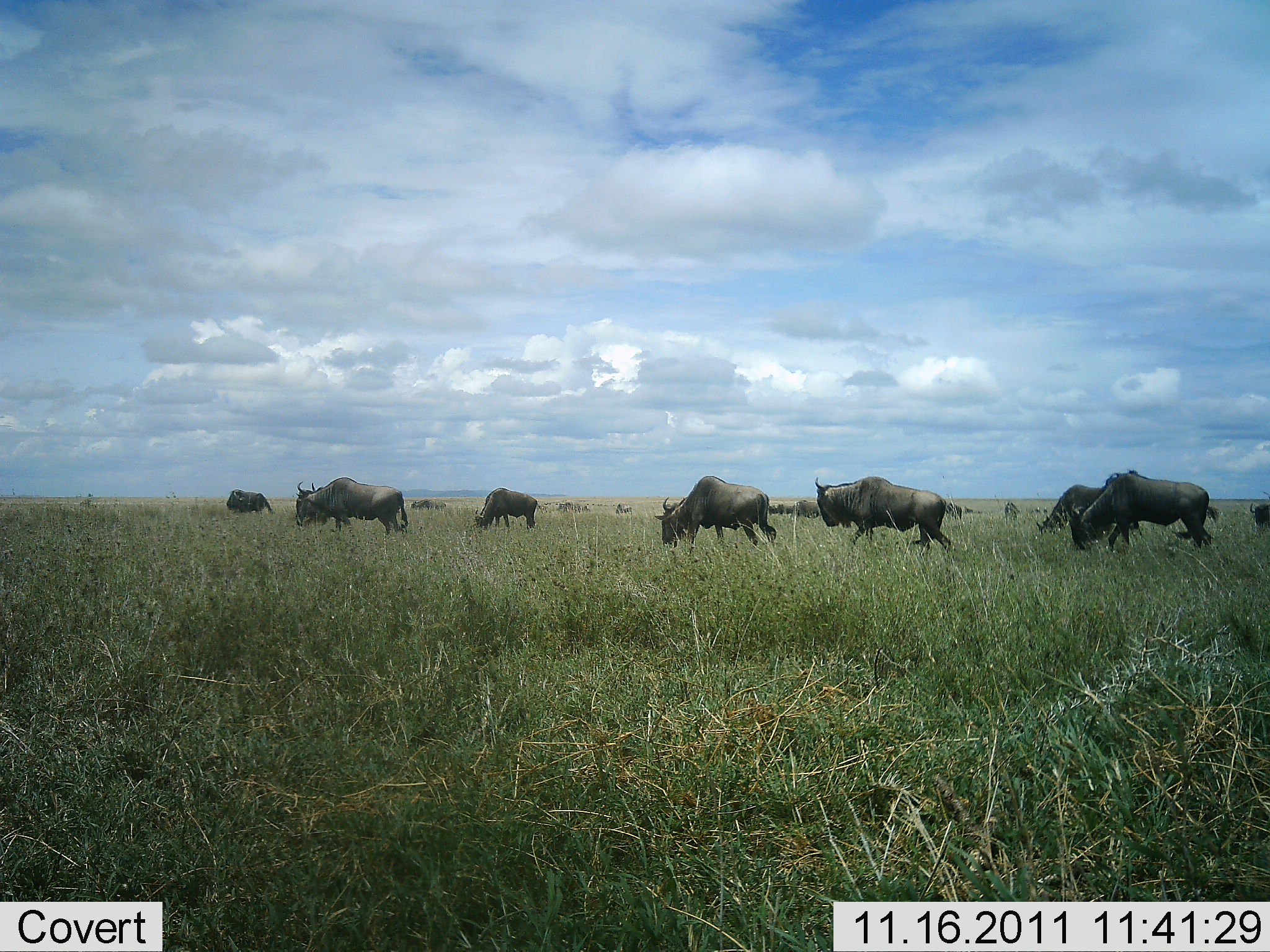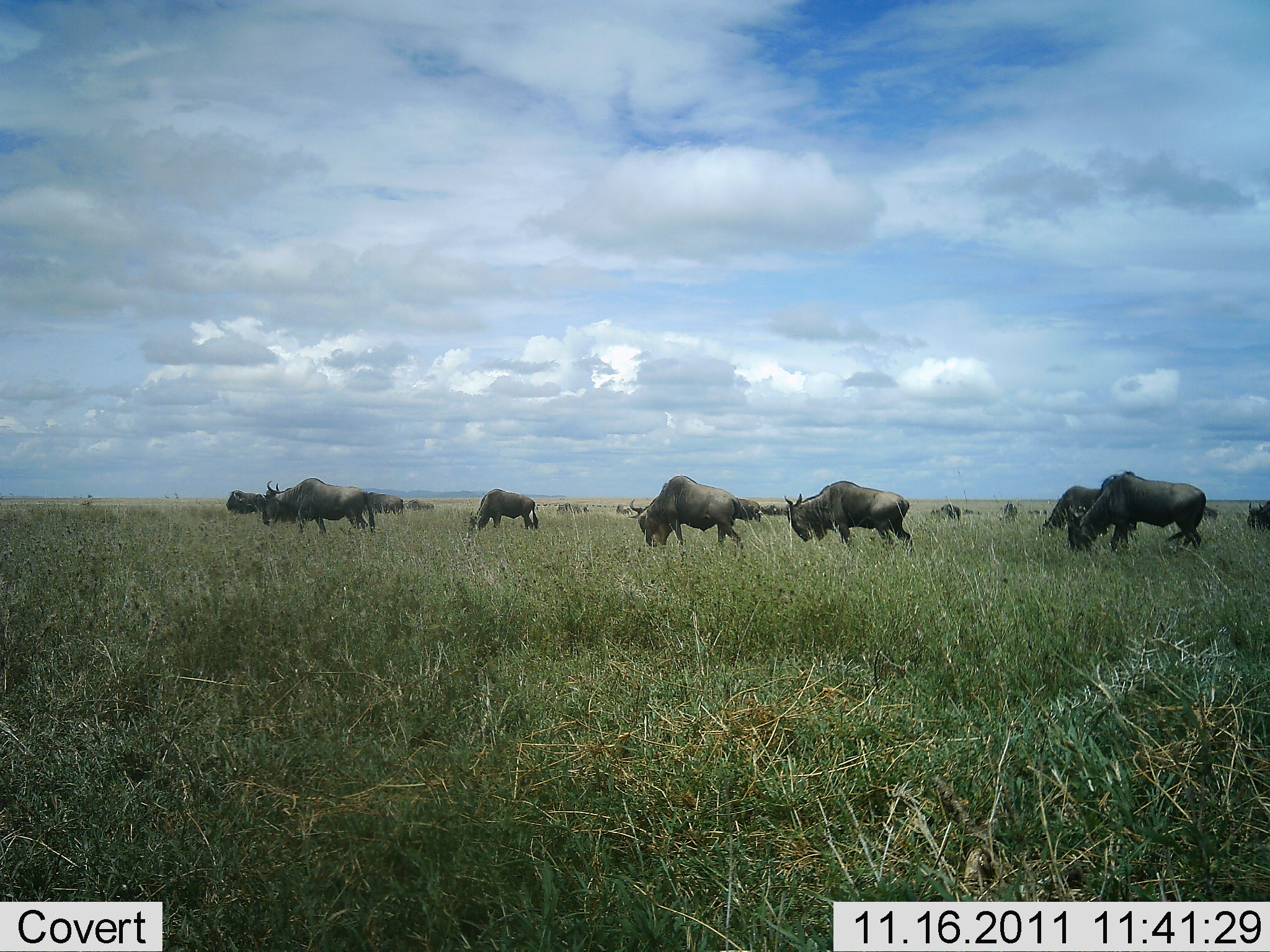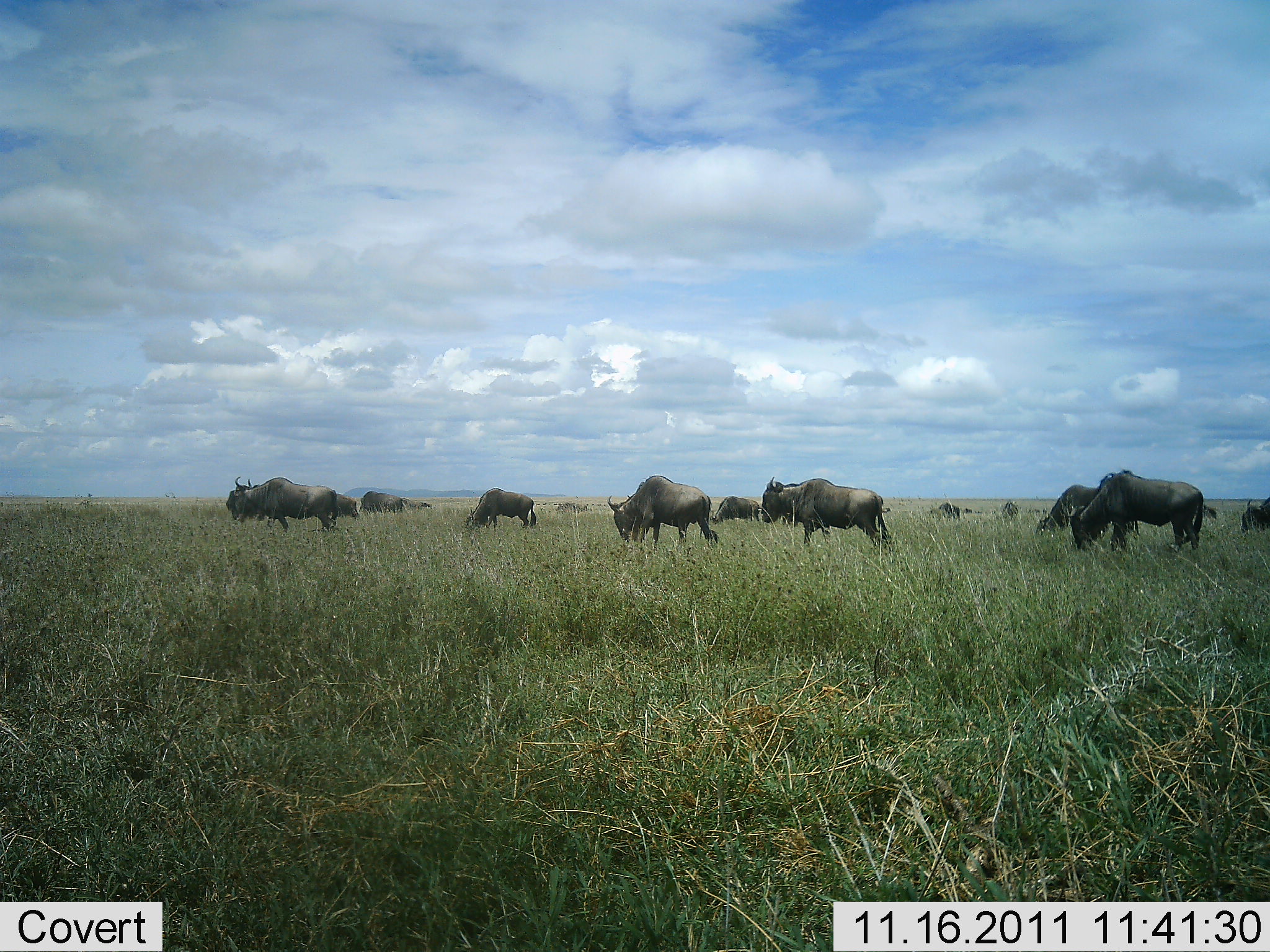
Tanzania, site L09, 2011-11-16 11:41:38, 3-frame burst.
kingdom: Animalia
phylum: Chordata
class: Mammalia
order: Artiodactyla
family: Bovidae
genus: Connochaetes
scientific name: Connochaetes taurinus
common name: blue wildebeest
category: wildebeest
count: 11-50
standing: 42%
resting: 0%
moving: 100%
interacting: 0%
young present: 8%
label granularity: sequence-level